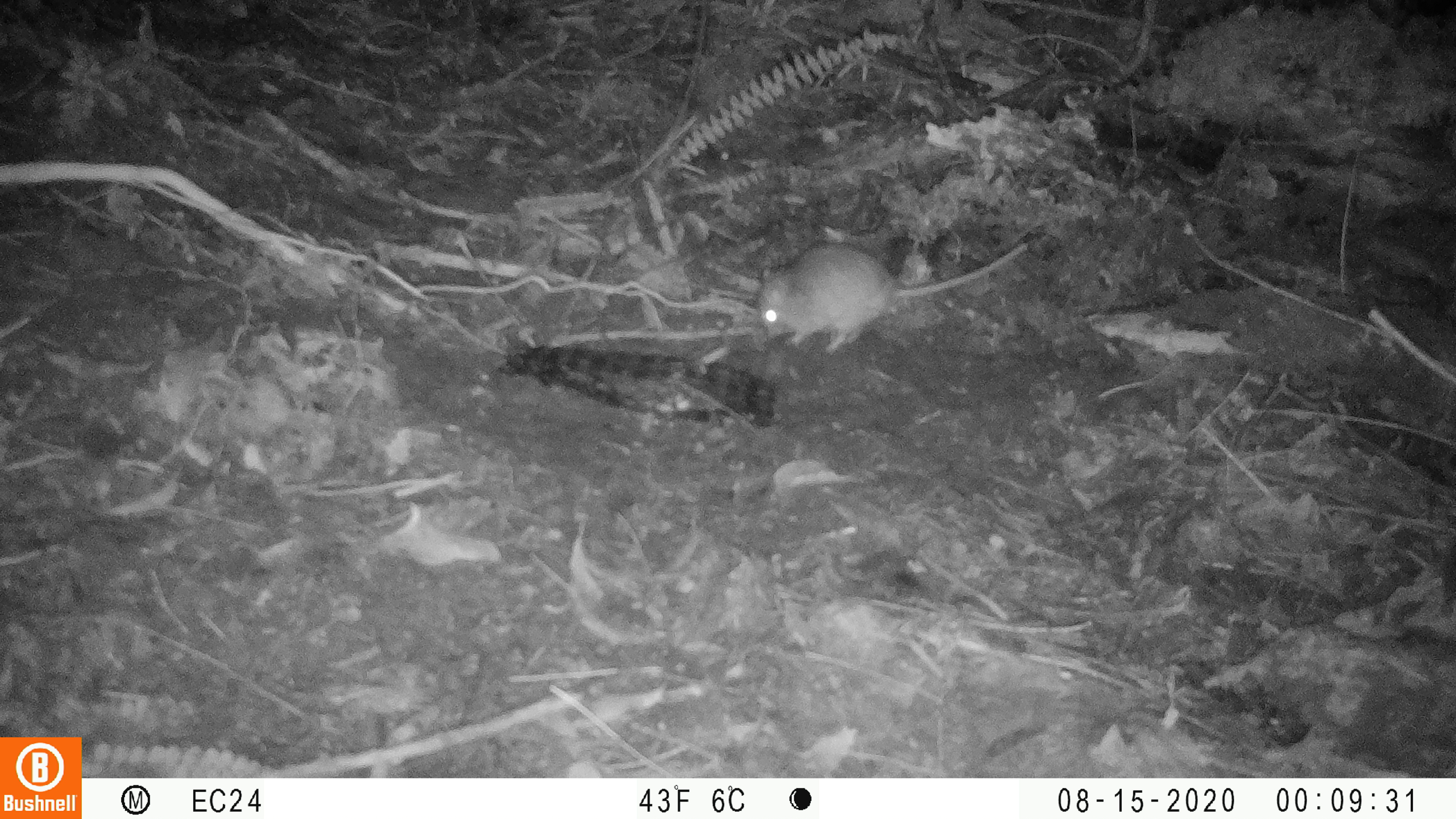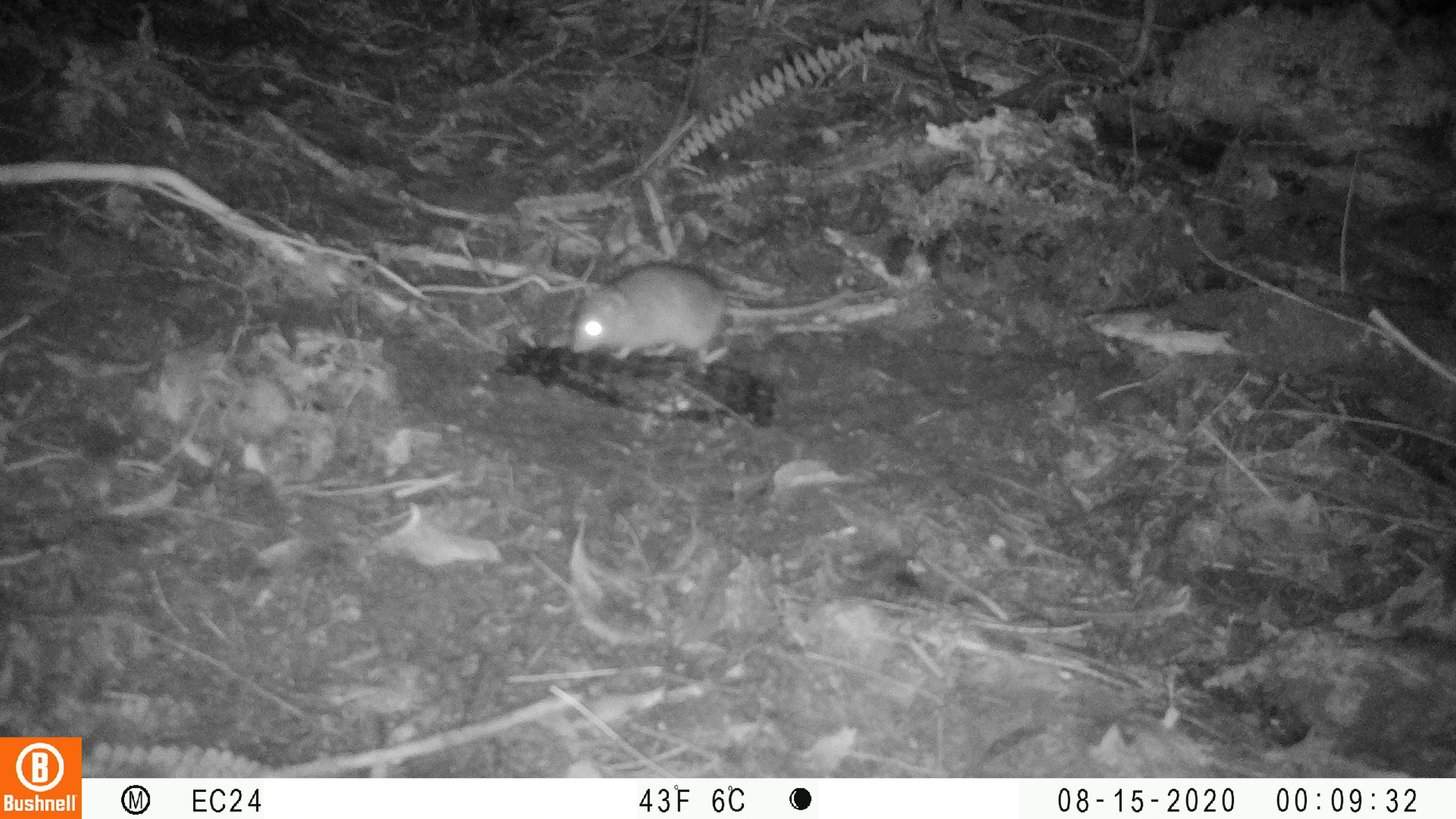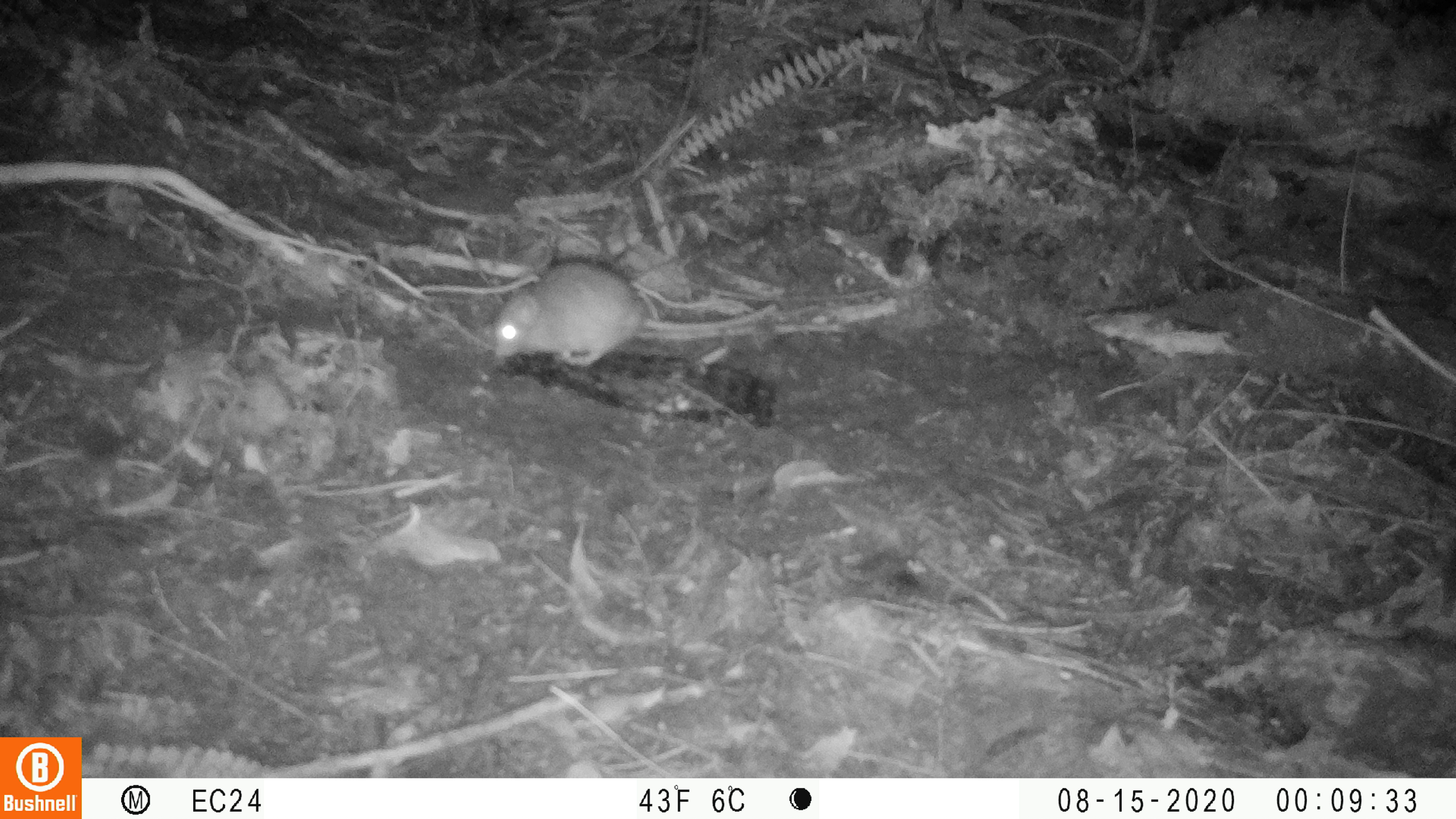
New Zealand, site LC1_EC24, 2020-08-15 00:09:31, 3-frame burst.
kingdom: Animalia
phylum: Chordata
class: Mammalia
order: Rodentia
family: Muridae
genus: Rattus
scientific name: Rattus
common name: rat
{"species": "rat (Rattus)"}